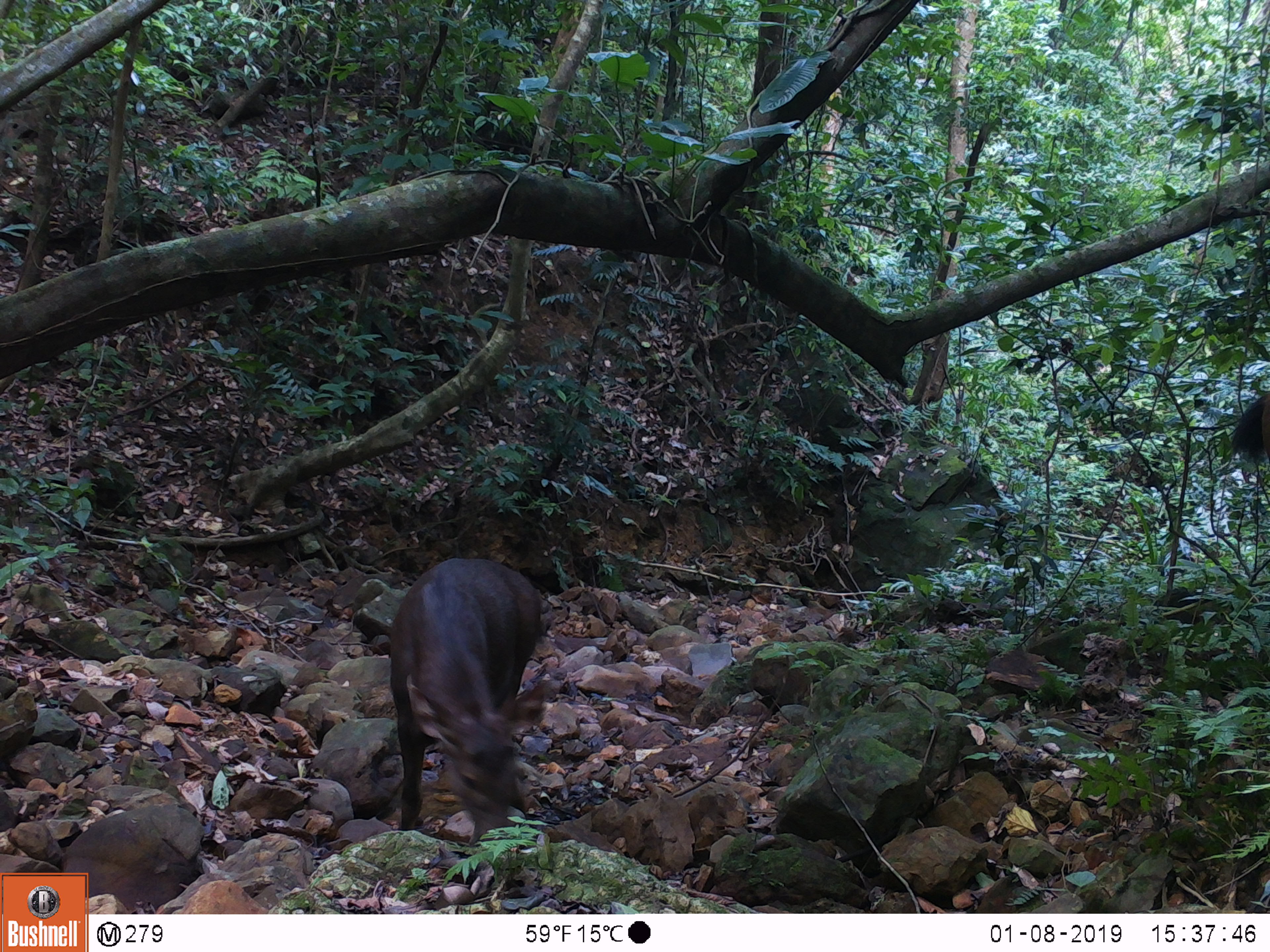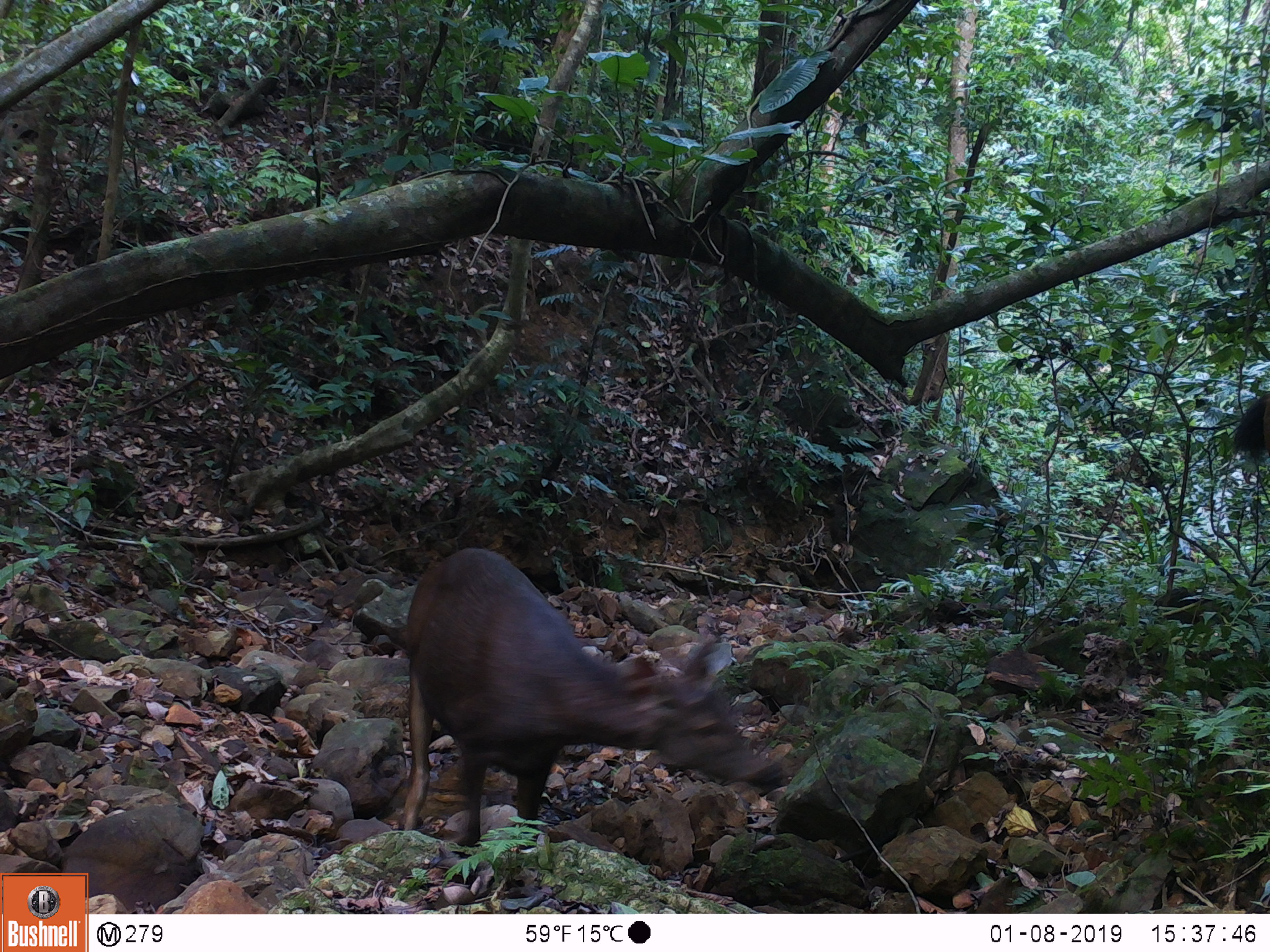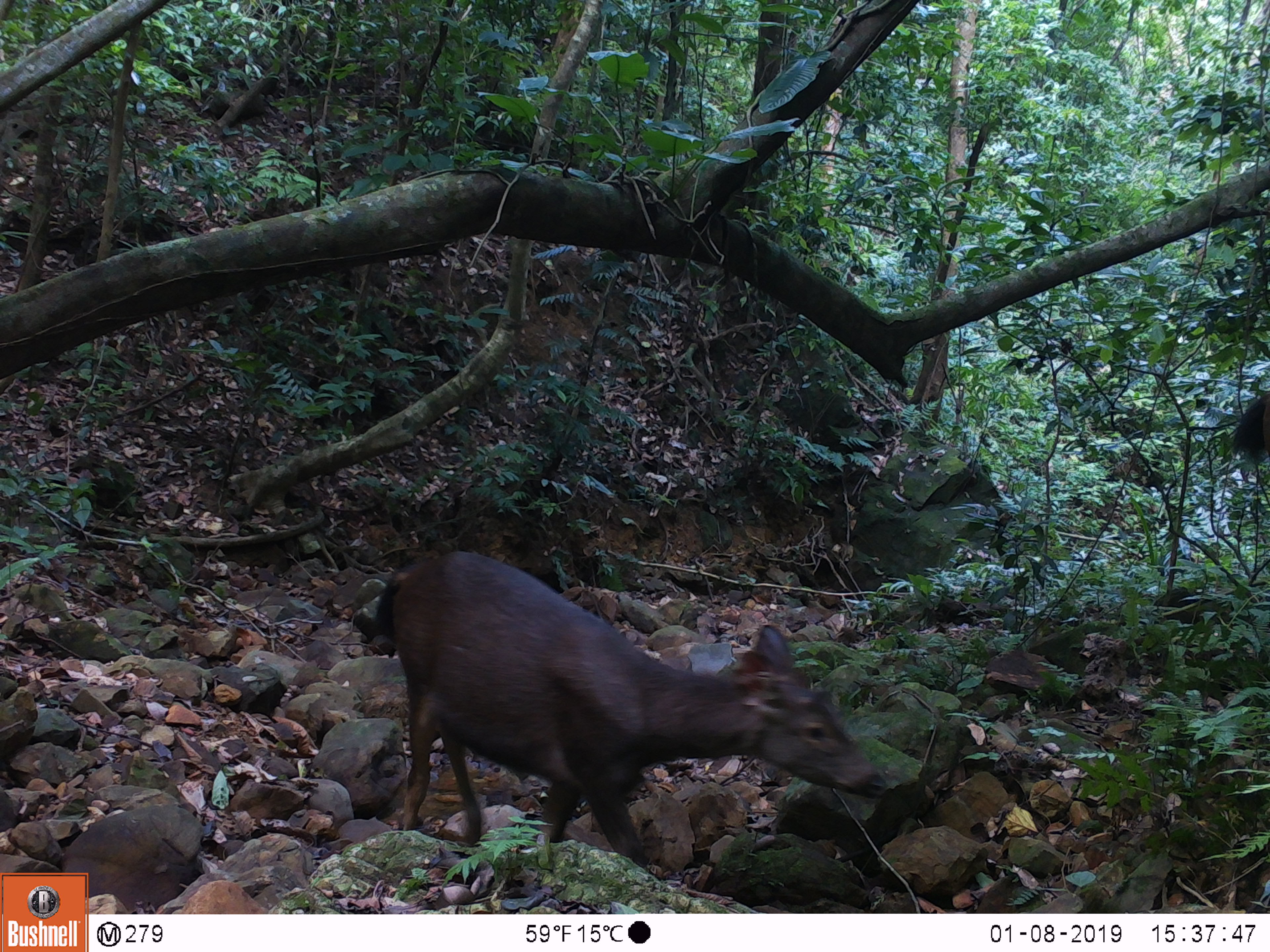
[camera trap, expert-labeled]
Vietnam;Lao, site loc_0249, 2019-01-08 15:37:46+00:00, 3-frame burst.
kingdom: Animalia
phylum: Chordata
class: Mammalia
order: Artiodactyla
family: Cervidae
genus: Rusa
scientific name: Rusa unicolor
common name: sambar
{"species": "sambar (Rusa unicolor)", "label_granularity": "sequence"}